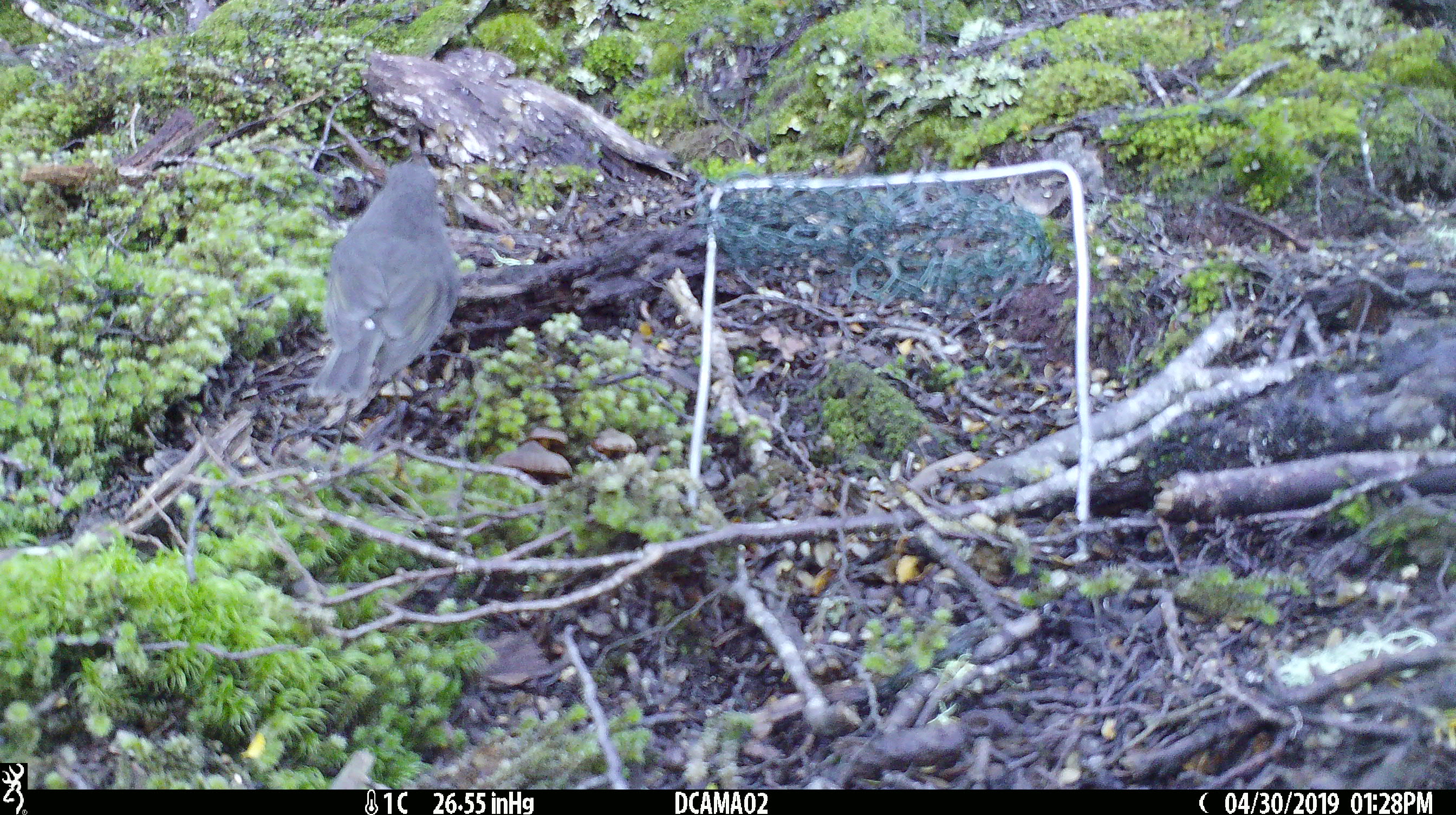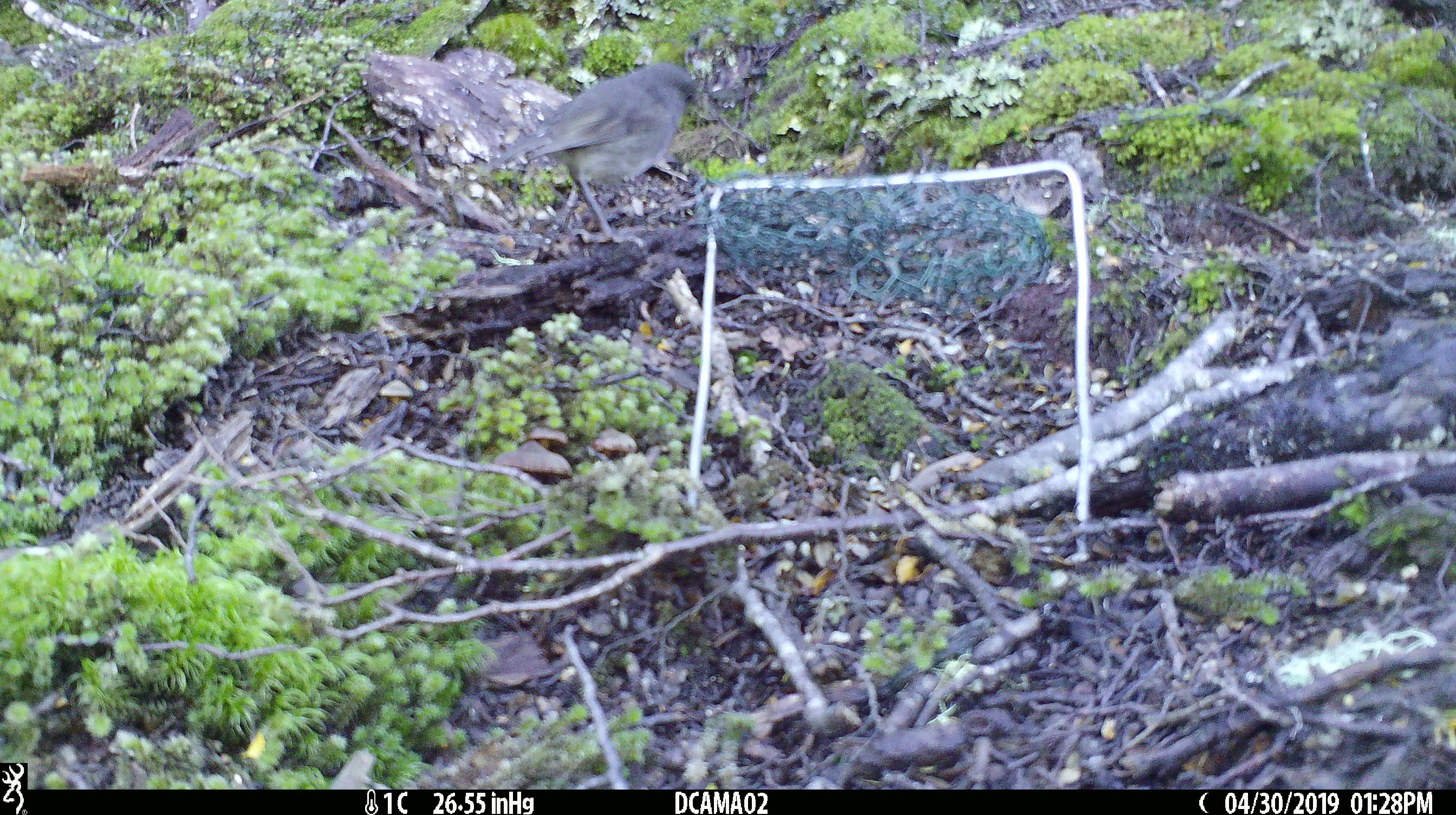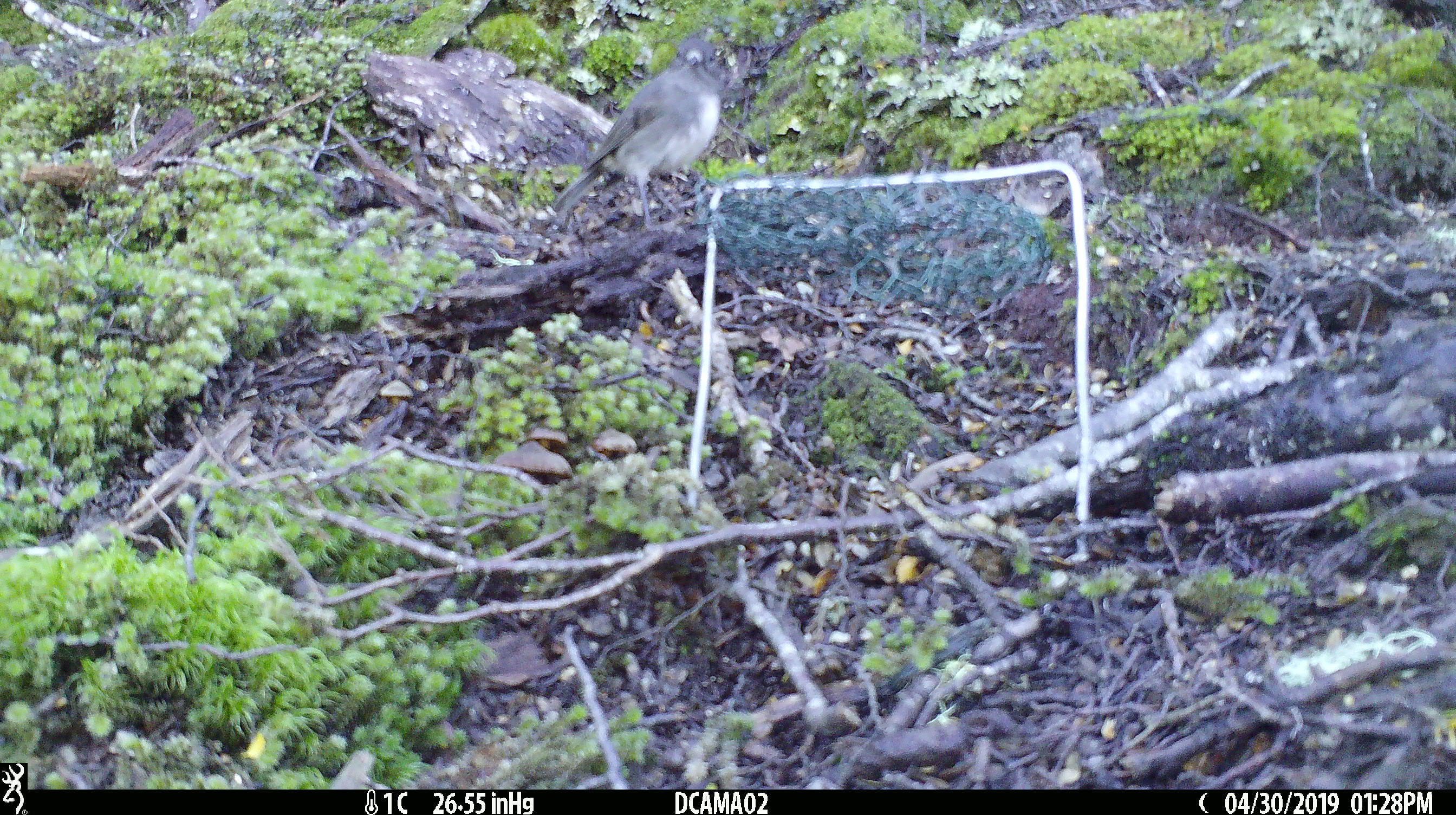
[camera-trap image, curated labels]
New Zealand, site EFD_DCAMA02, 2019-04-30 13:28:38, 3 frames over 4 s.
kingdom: Animalia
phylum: Chordata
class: Aves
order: Passeriformes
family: Petroicidae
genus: Petroica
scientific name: Petroica australis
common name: new zealand robin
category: robin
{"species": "robin (new zealand robin) (Petroica australis)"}